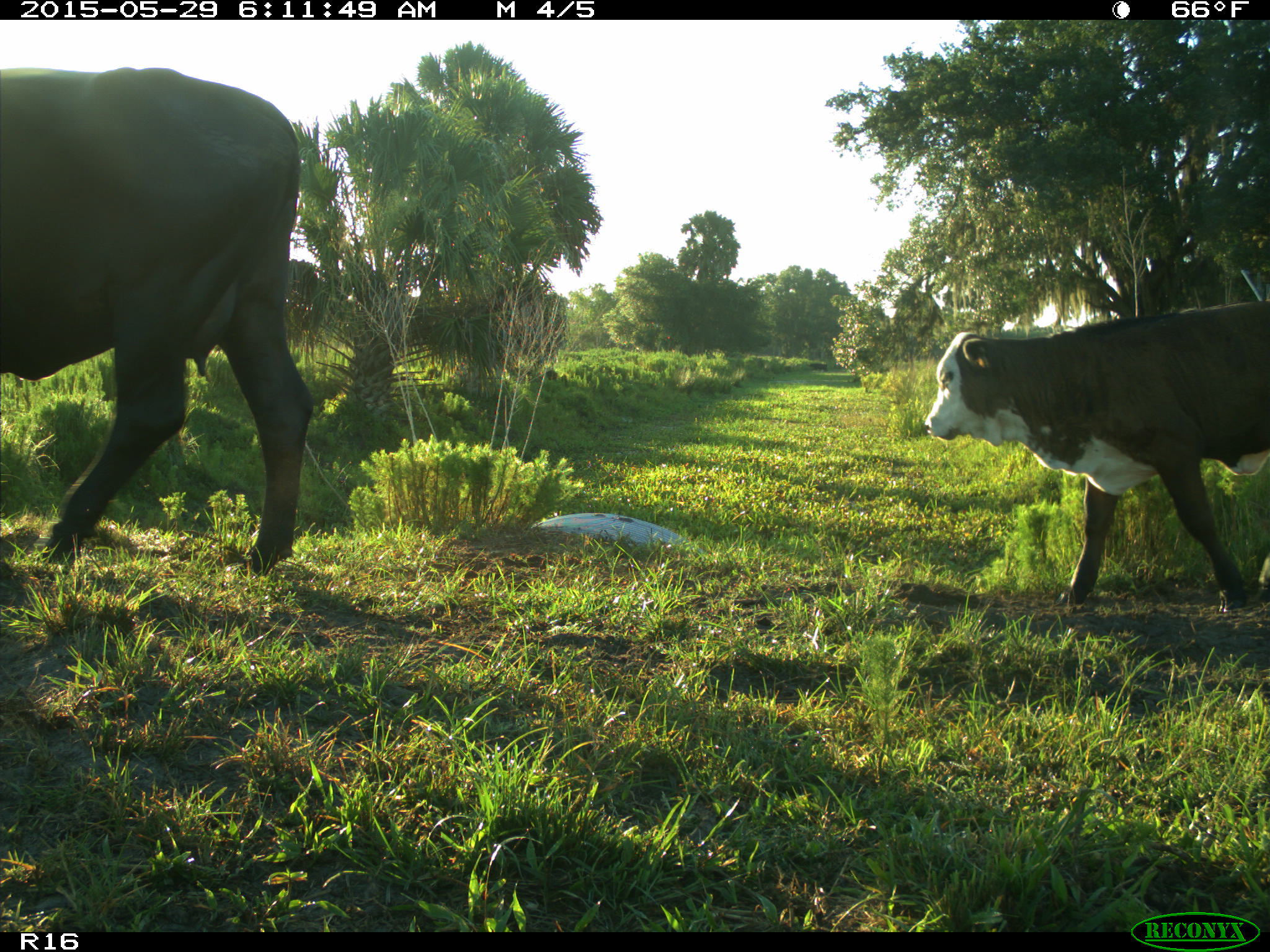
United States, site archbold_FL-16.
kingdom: Animalia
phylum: Chordata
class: Mammalia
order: Artiodactyla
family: Bovidae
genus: Bos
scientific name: Bos taurus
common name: domestic cow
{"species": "Bos taurus (domestic cow)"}